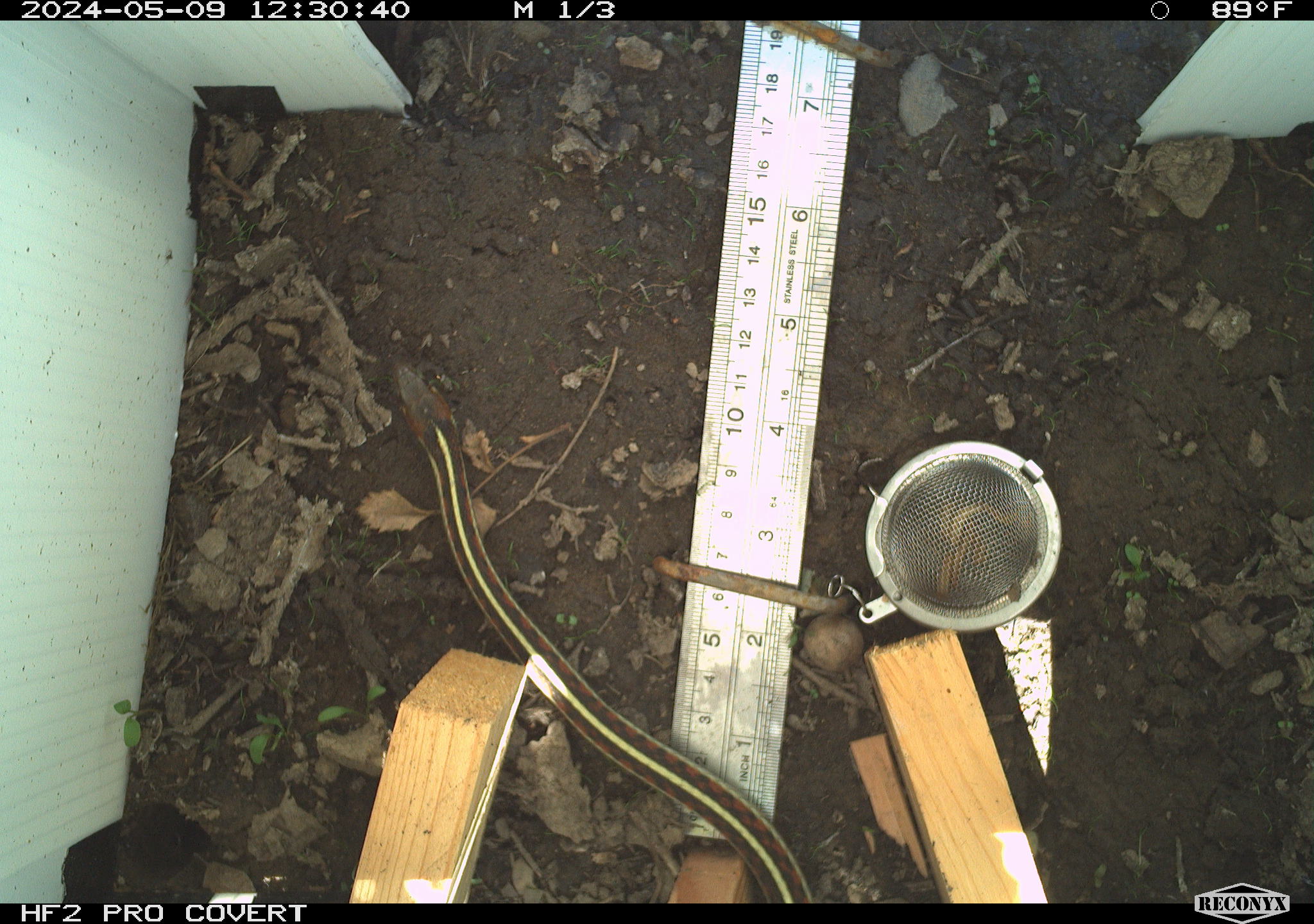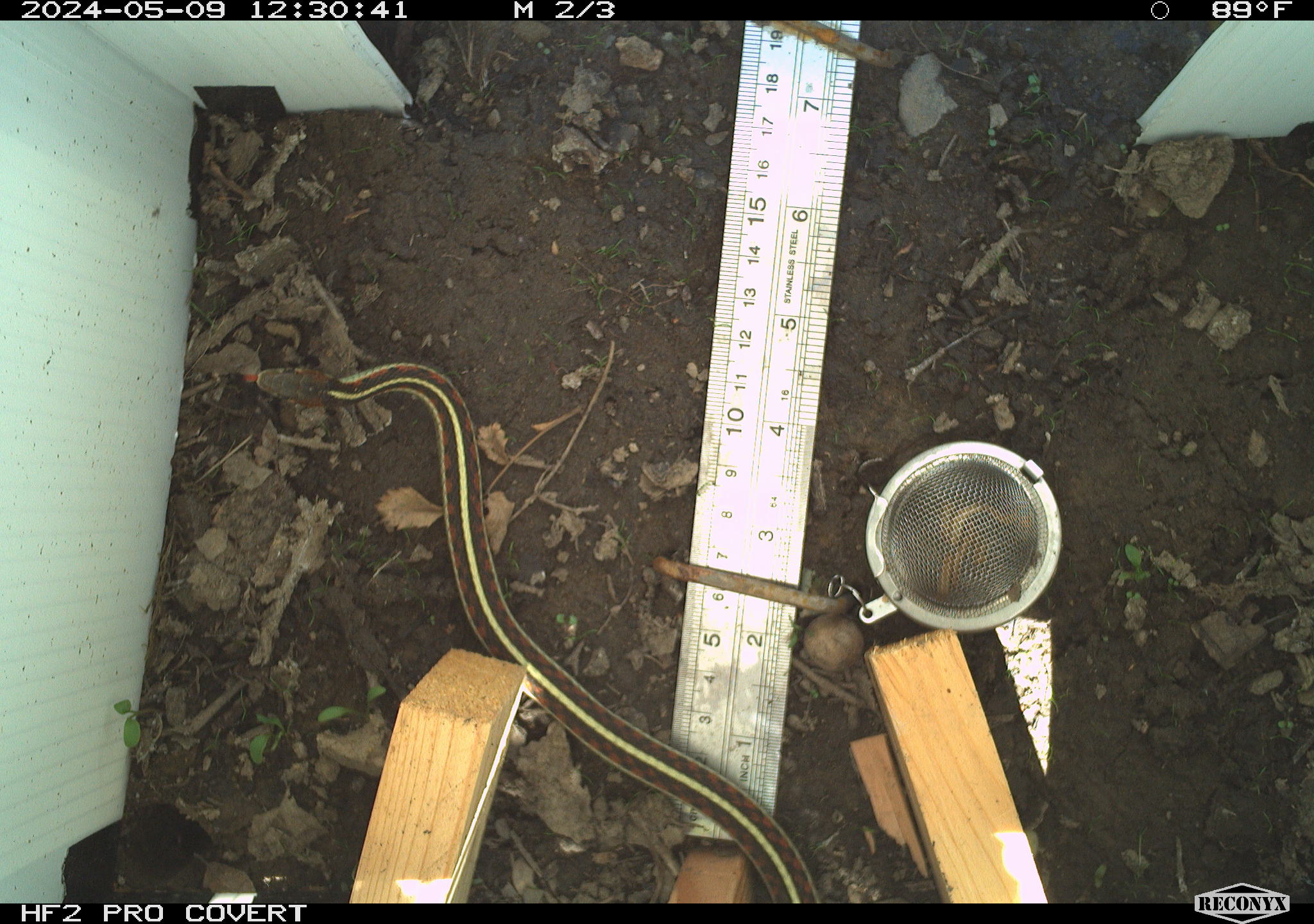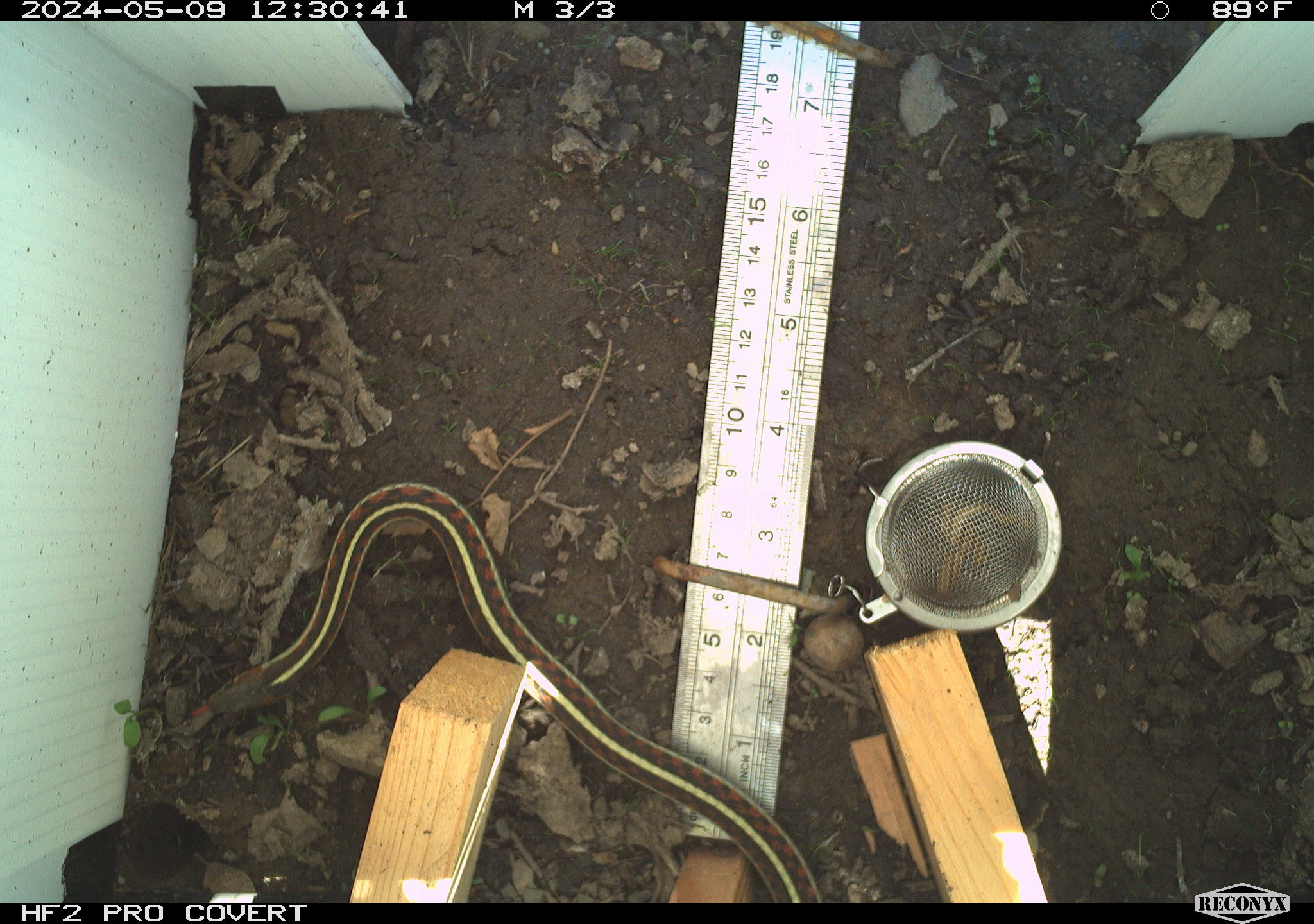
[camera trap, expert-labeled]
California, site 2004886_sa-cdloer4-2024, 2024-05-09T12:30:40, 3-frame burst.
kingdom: Animalia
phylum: Chordata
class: Reptilia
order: Squamata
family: Colubridae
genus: Thamnophis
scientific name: Thamnophis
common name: american gartersnakes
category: thamnophis species